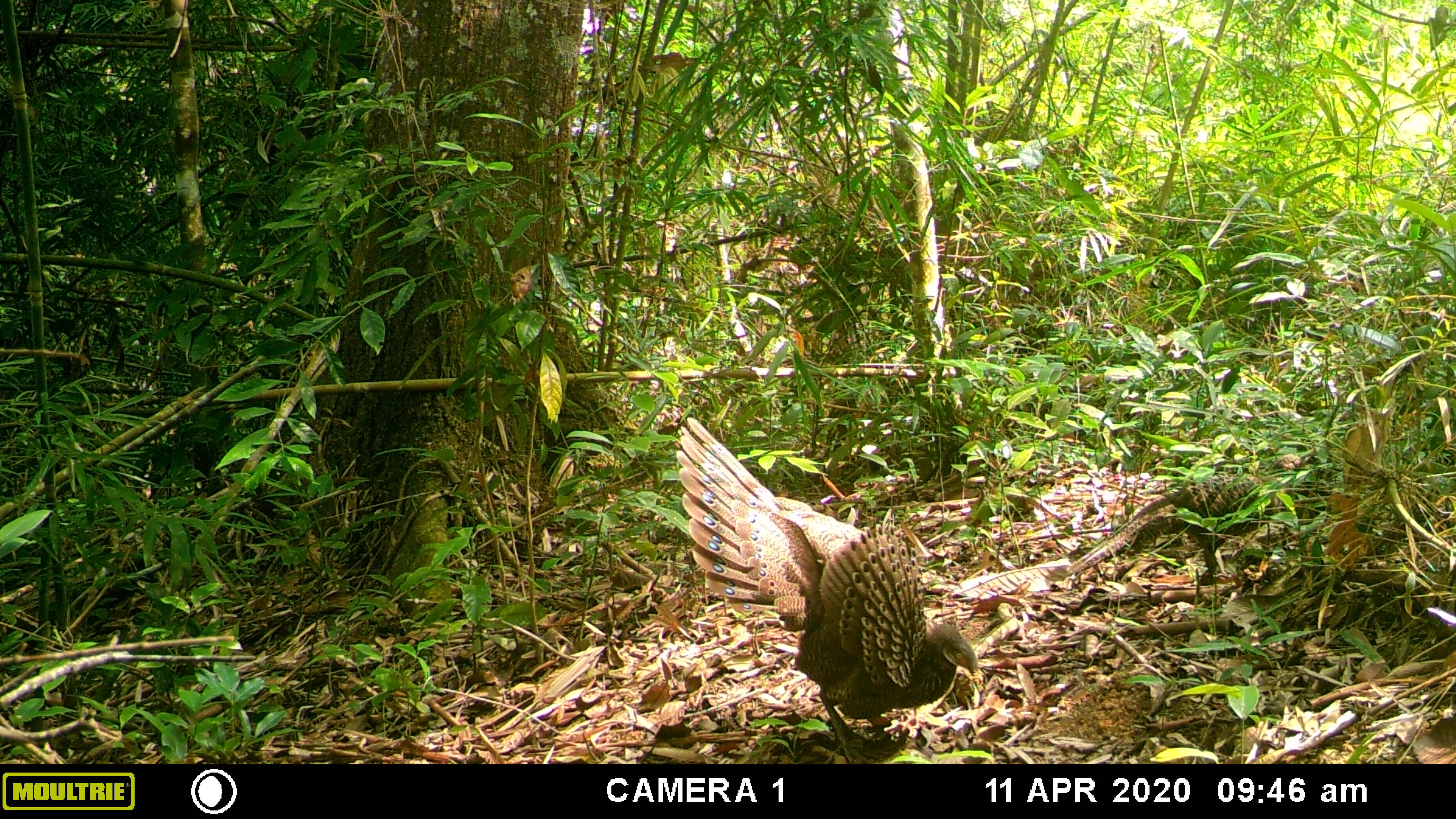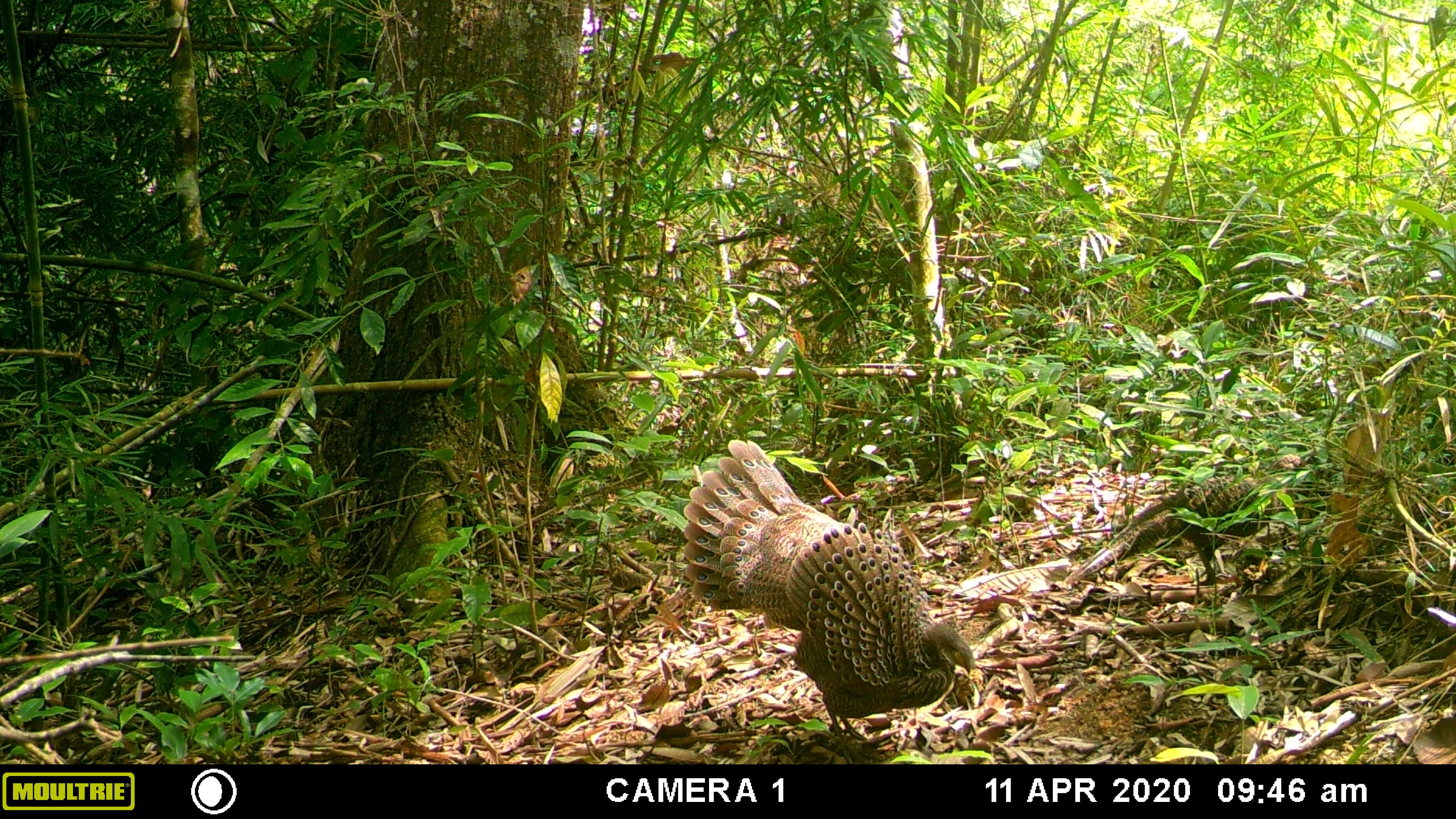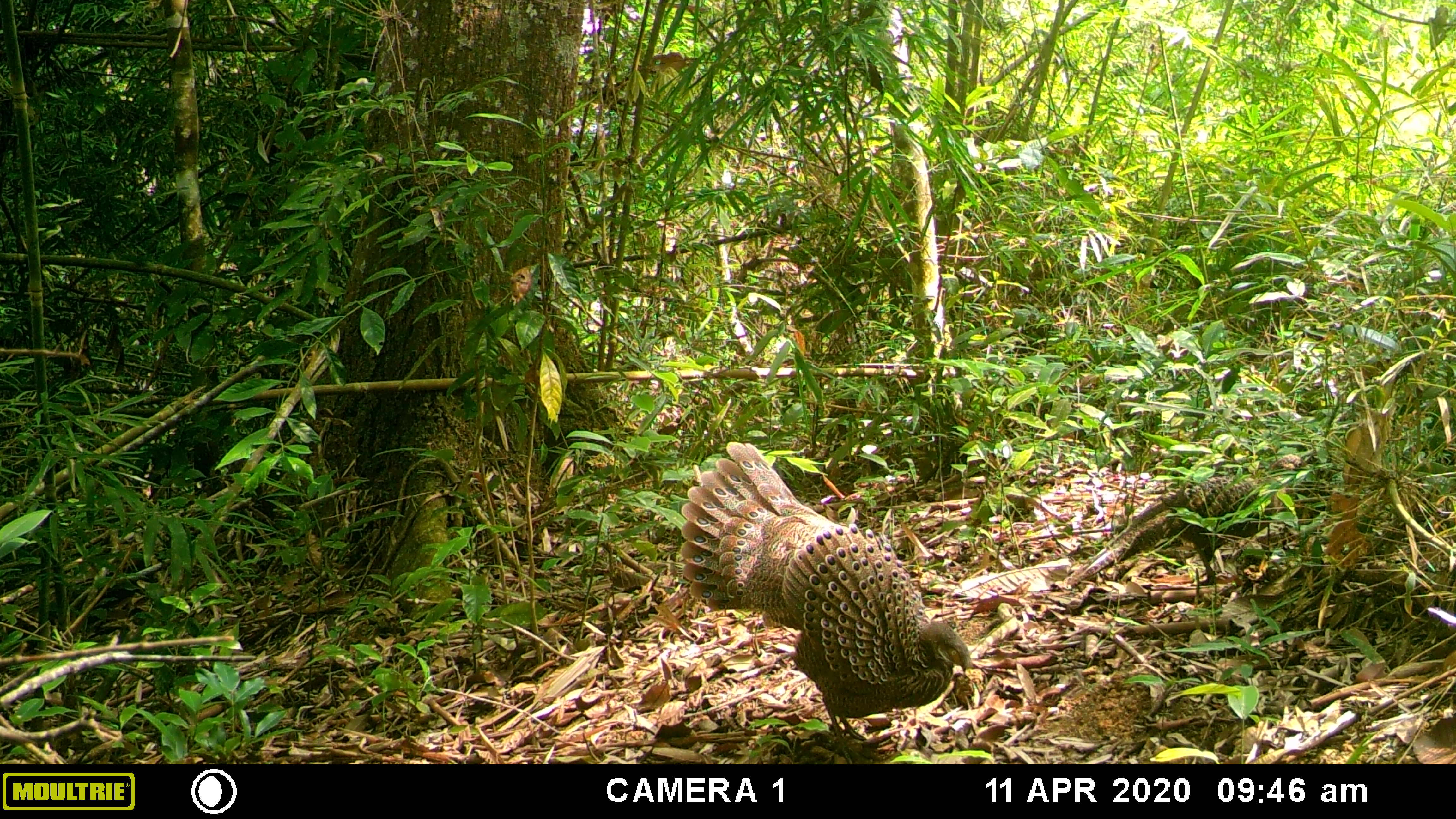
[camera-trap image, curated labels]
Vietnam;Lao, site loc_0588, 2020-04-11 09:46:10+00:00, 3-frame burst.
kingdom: Animalia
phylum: Chordata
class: Aves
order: Galliformes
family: Phasianidae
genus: Polyplectron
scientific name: Polyplectron bicalcaratum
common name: gray peacock-pheasant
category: grey peacock pheasant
Grey peacock pheasant (gray peacock-pheasant) (Polyplectron bicalcaratum). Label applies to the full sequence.